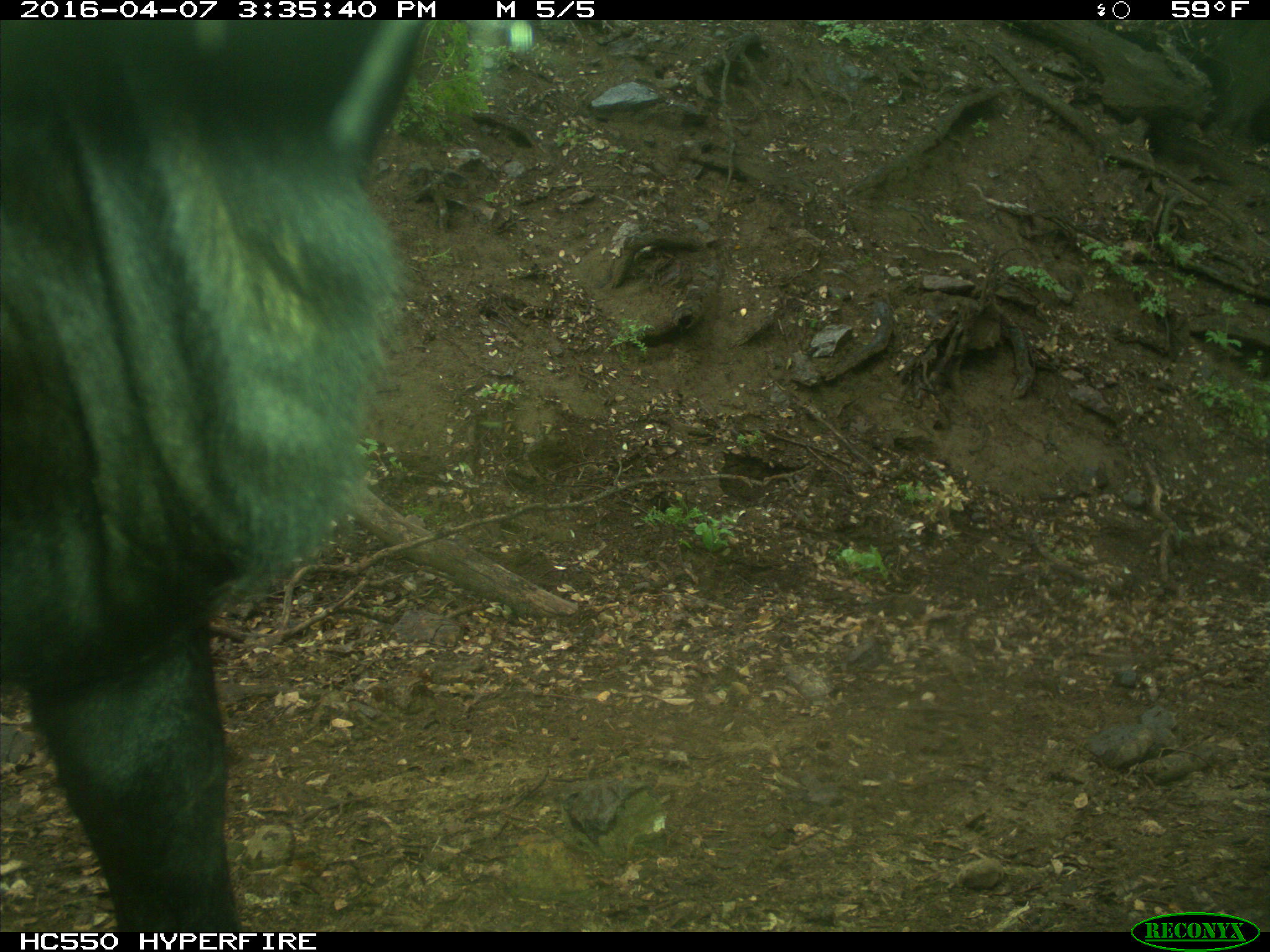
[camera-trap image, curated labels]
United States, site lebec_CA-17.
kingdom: Animalia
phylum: Chordata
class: Mammalia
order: Artiodactyla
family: Bovidae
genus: Bos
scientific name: Bos taurus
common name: domestic cow